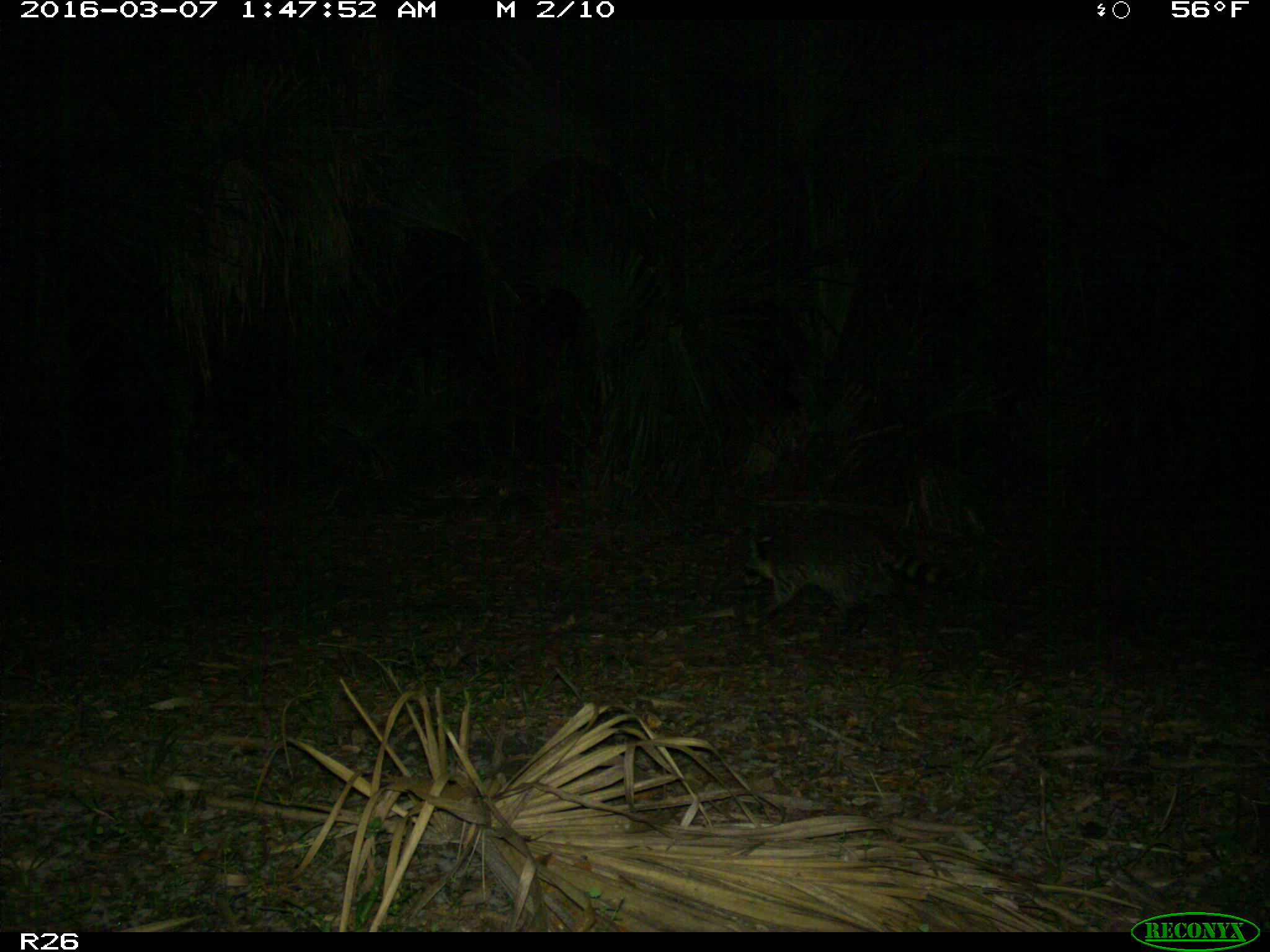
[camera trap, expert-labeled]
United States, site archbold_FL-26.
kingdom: Animalia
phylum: Chordata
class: Mammalia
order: Carnivora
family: Procyonidae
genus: Procyon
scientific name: Procyon lotor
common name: common raccoon